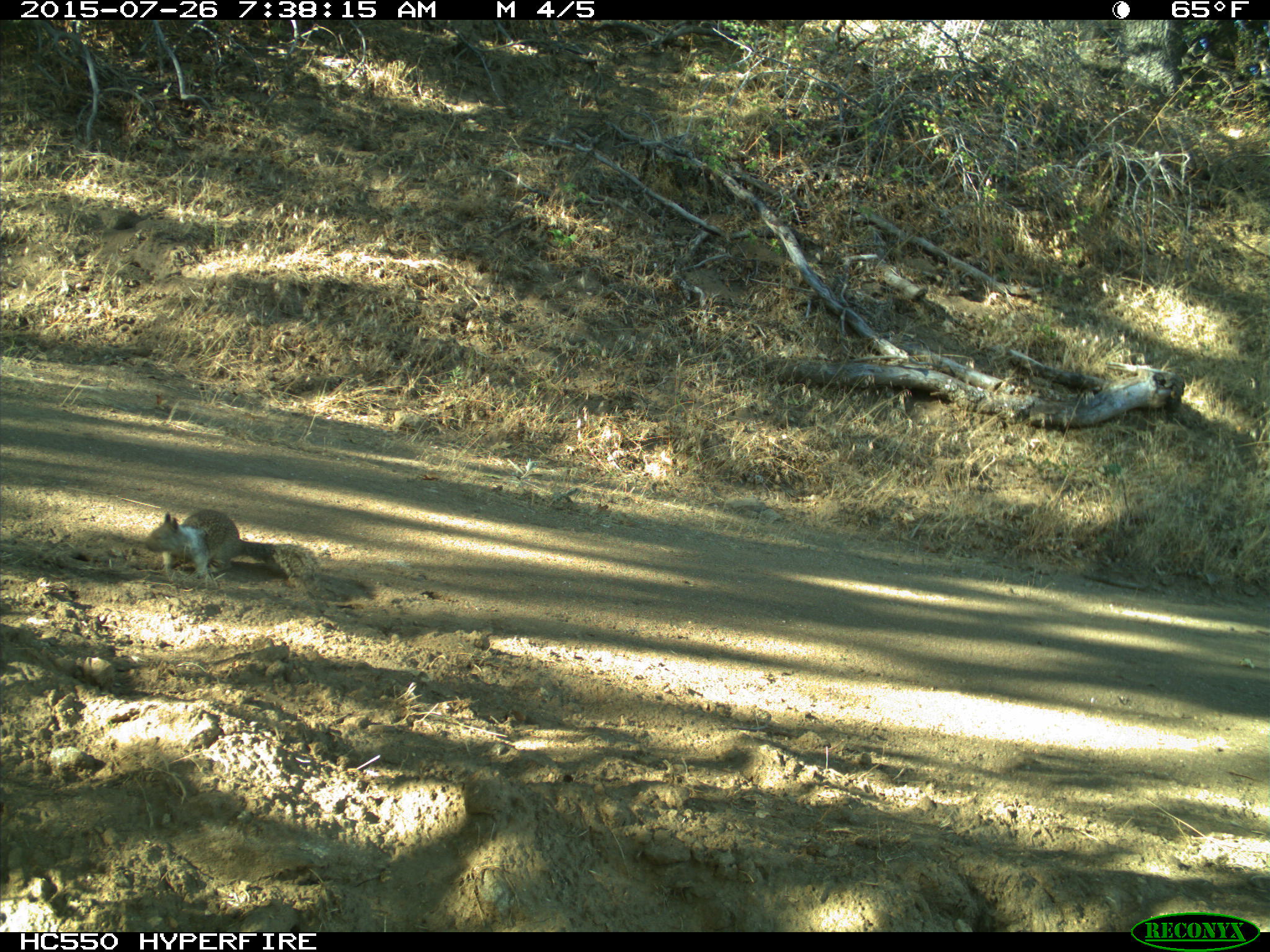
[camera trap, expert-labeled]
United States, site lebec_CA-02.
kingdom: Animalia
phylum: Chordata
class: Mammalia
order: Rodentia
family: Sciuridae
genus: Otospermophilus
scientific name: Otospermophilus beecheyi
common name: california ground squirrel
Otospermophilus beecheyi (california ground squirrel).